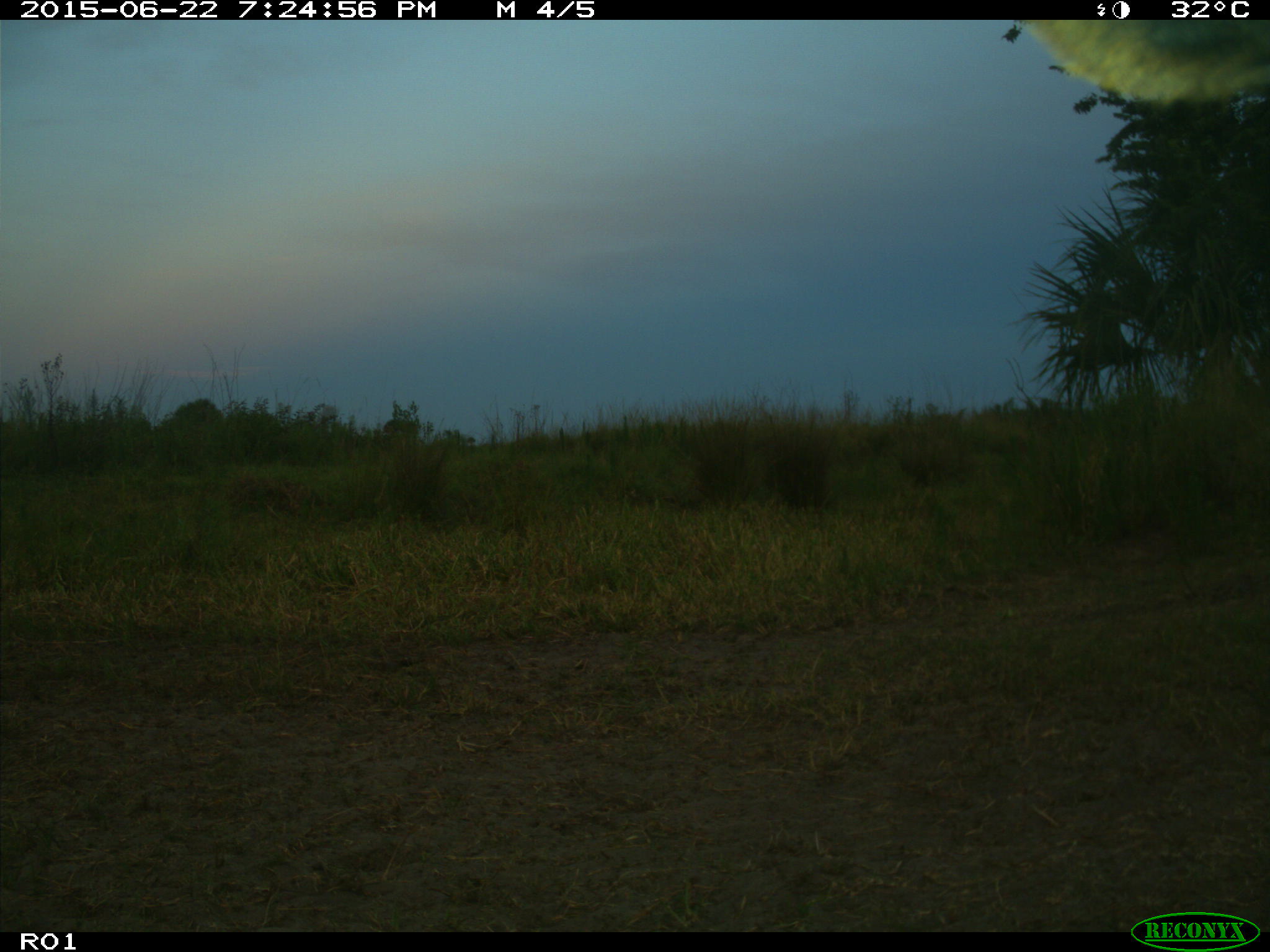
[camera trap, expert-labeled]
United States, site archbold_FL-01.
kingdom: Animalia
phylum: Chordata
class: Mammalia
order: Artiodactyla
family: Bovidae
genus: Bos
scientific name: Bos taurus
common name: domestic cow